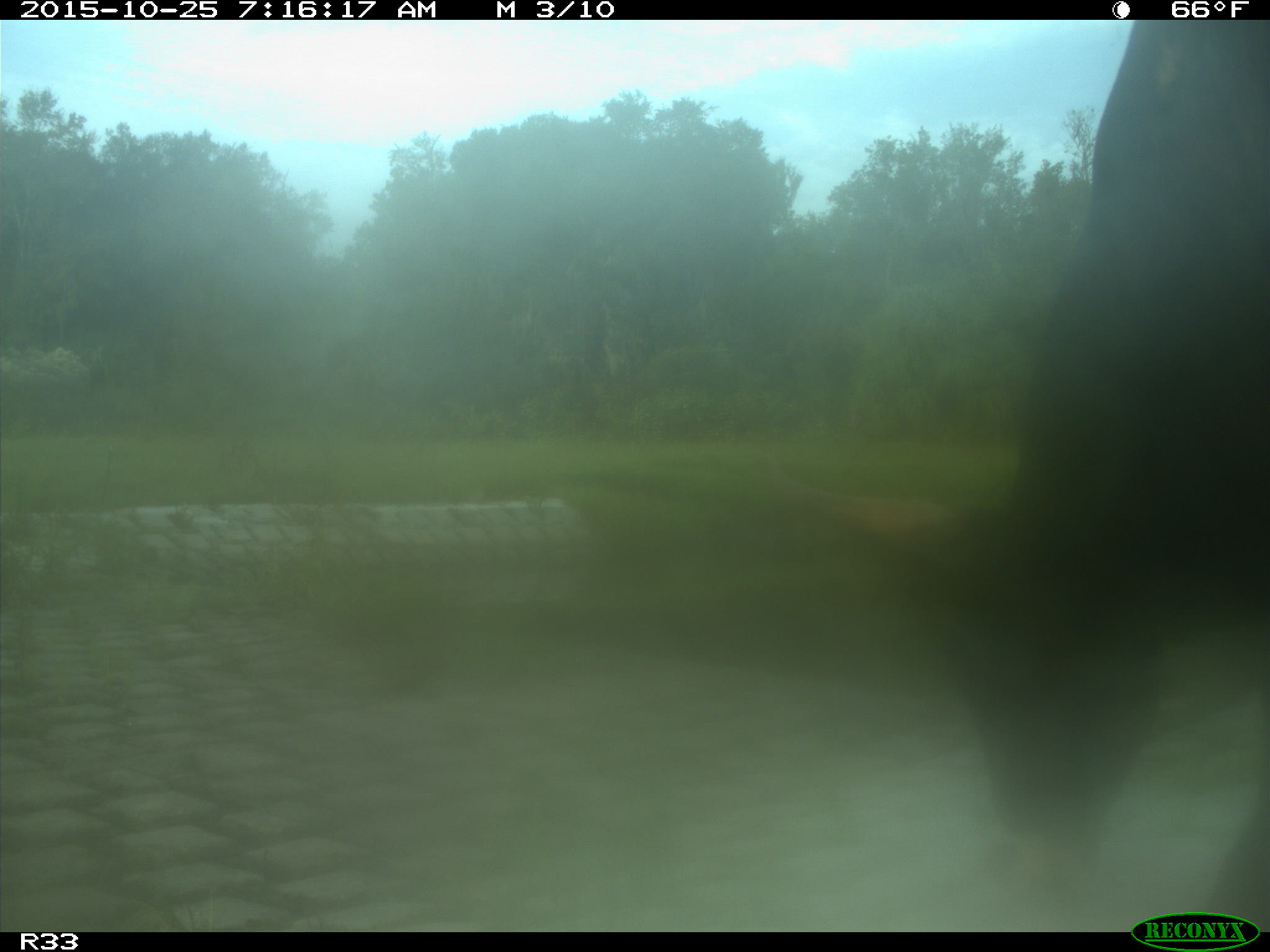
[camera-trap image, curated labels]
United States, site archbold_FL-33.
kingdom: Animalia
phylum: Chordata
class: Mammalia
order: Artiodactyla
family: Bovidae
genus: Bos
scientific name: Bos taurus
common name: domestic cow